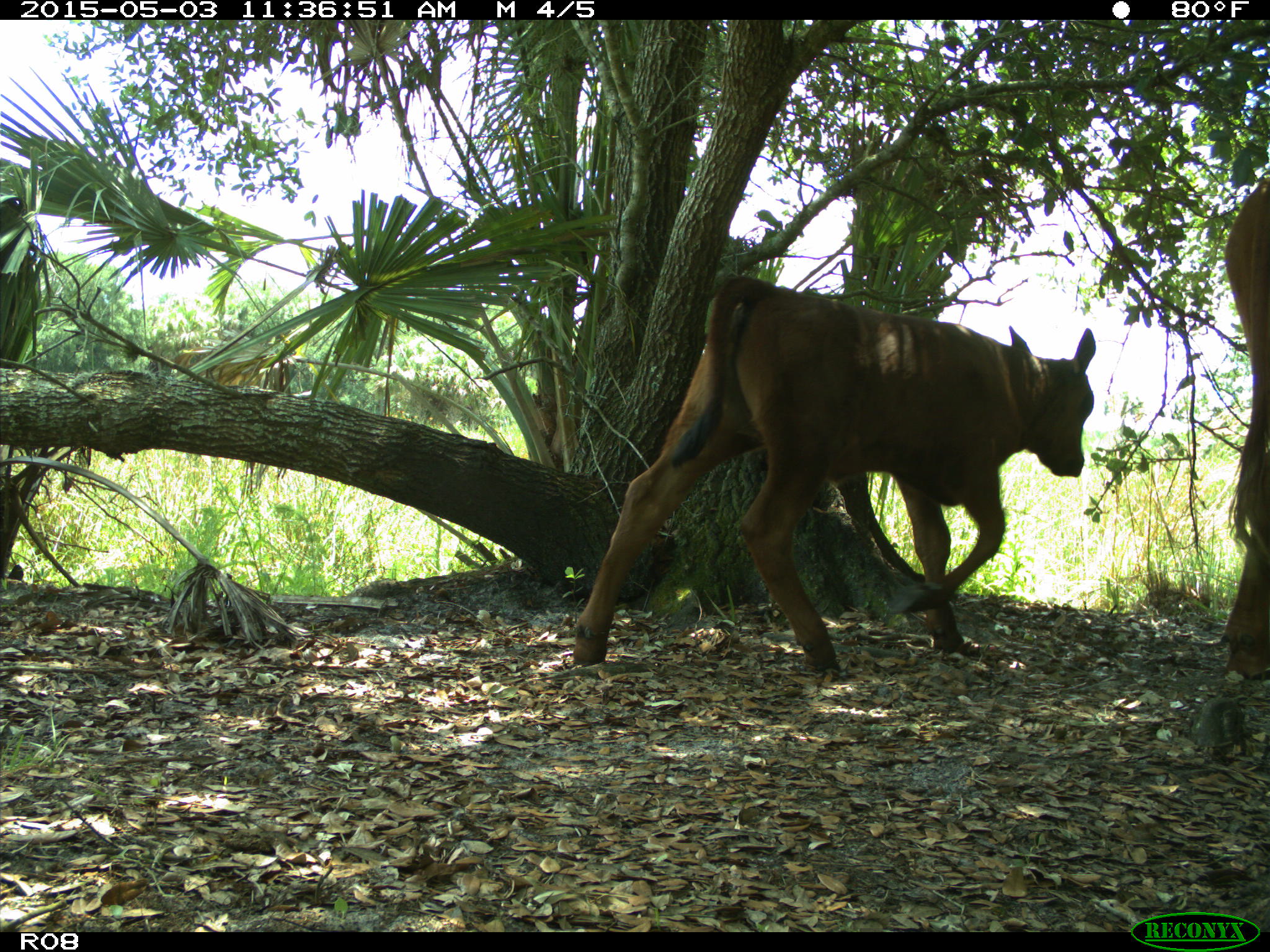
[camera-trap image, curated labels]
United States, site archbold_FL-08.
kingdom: Animalia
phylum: Chordata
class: Mammalia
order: Artiodactyla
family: Bovidae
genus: Bos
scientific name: Bos taurus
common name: domestic cow